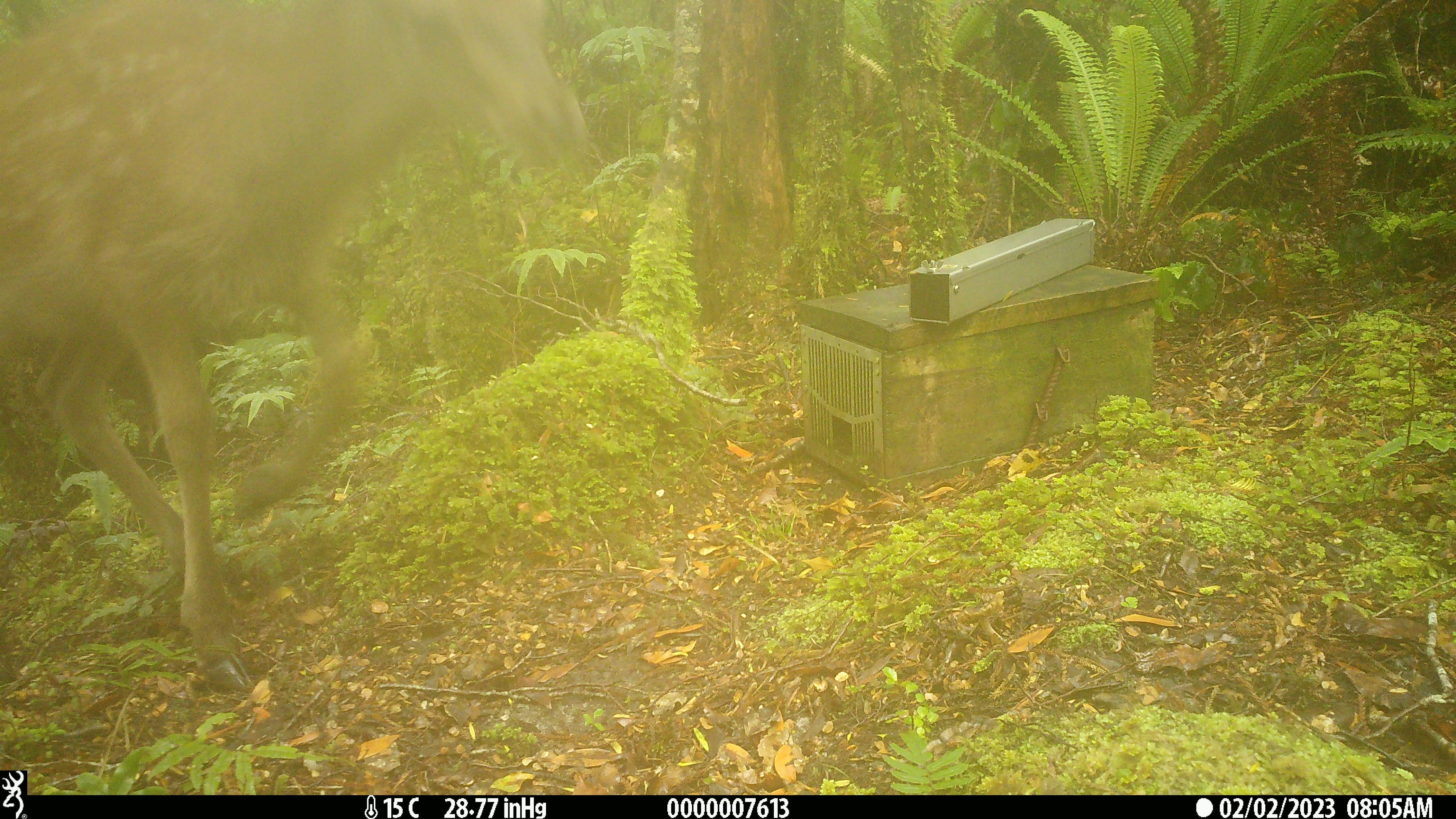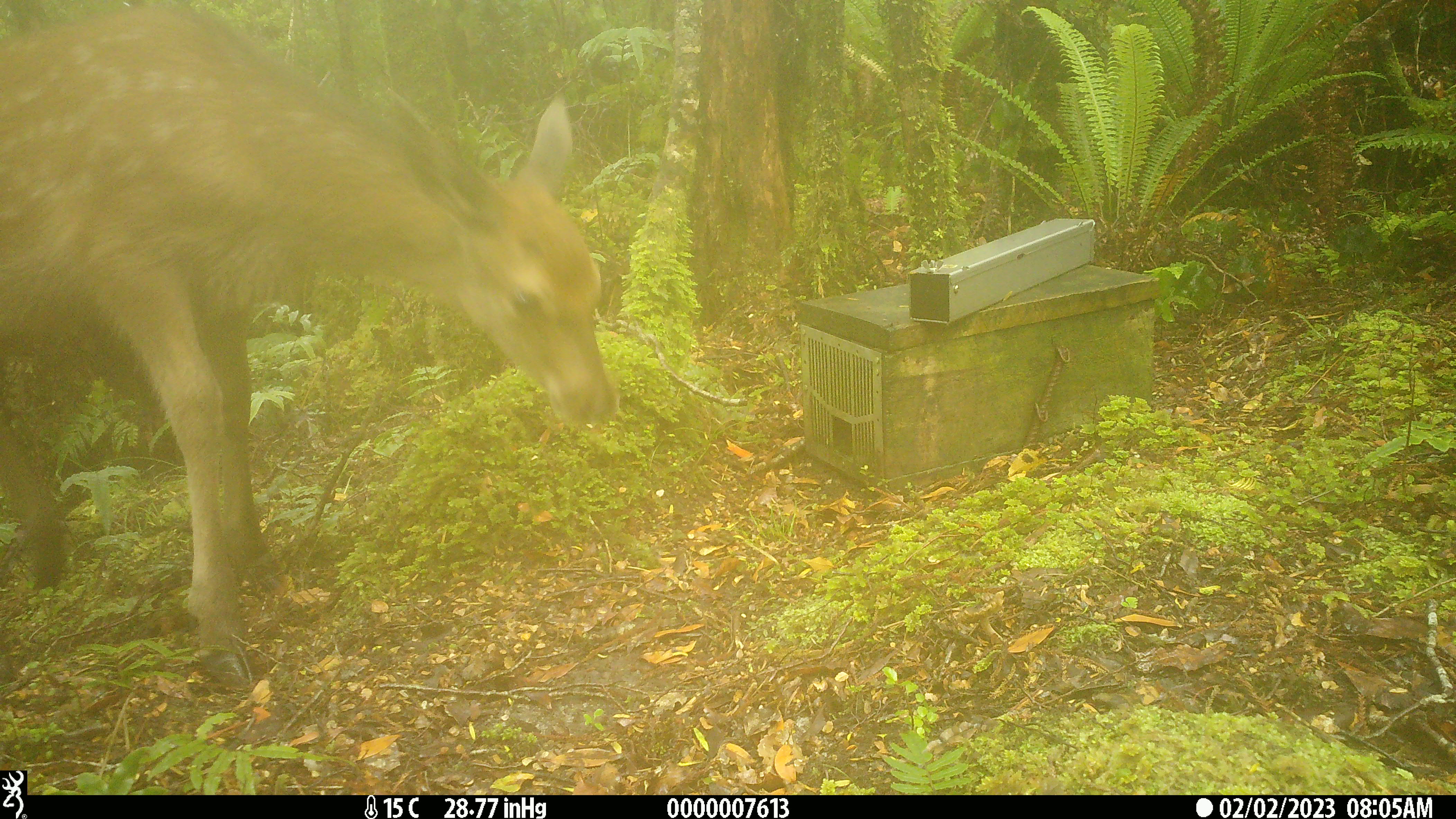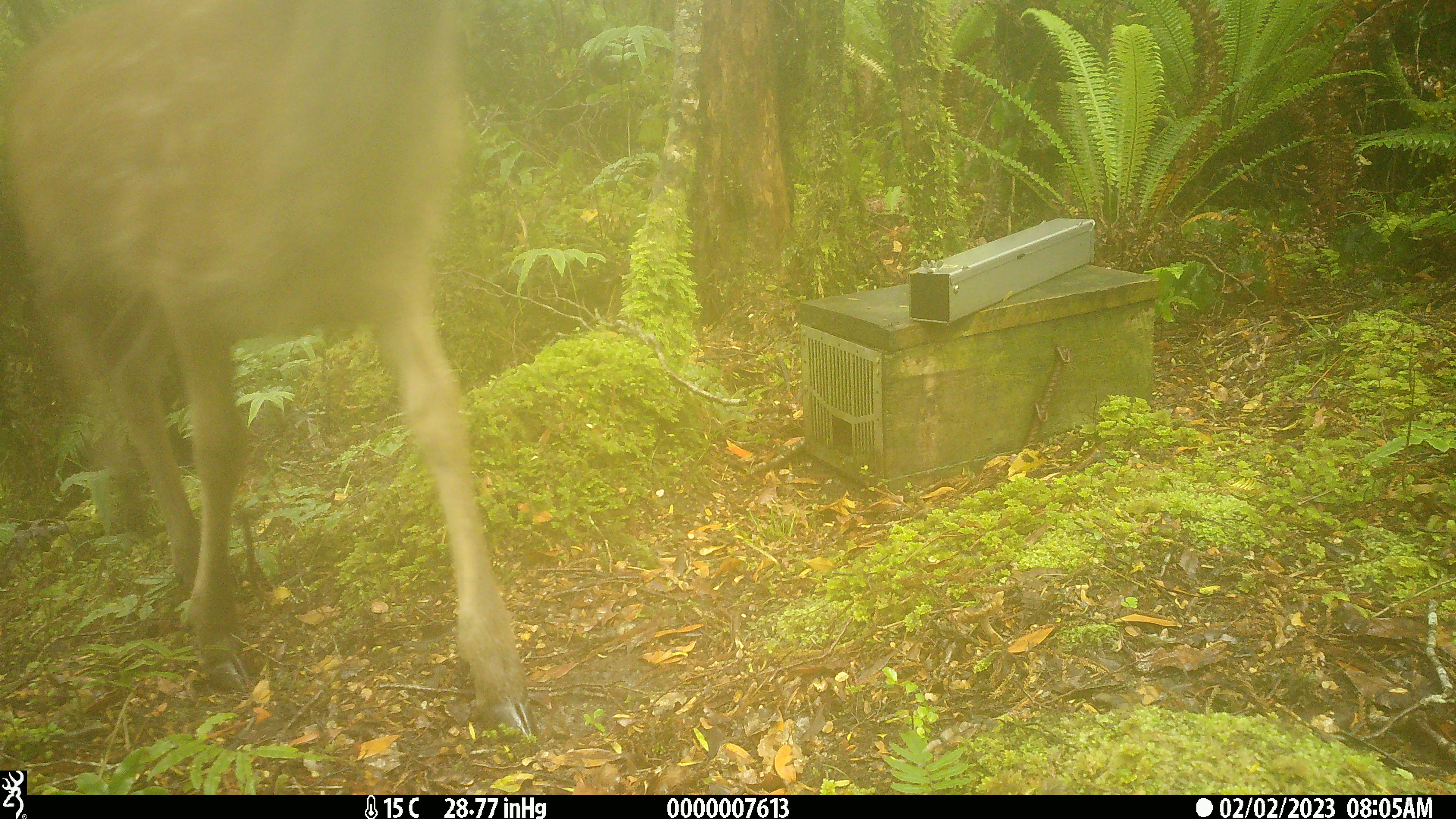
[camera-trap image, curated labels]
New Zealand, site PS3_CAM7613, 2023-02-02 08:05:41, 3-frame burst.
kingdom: Animalia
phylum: Chordata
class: Mammalia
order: Artiodactyla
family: Cervidae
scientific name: Cervidae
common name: deer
Deer (Cervidae).